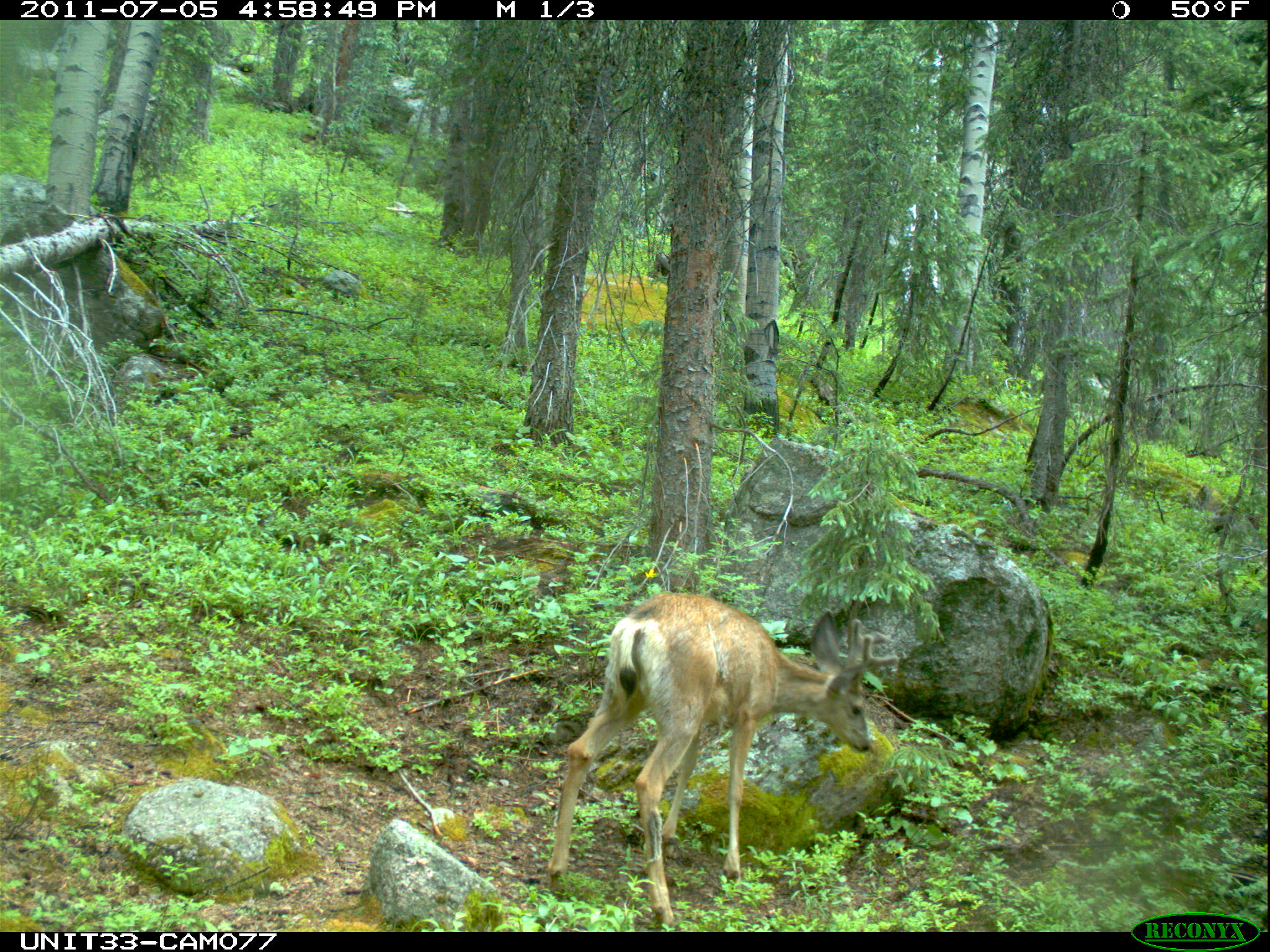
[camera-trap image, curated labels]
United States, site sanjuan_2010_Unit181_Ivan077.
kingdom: Animalia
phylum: Chordata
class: Mammalia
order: Artiodactyla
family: Cervidae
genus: Odocoileus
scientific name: Odocoileus hemionus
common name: mule deer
Odocoileus hemionus (mule deer).